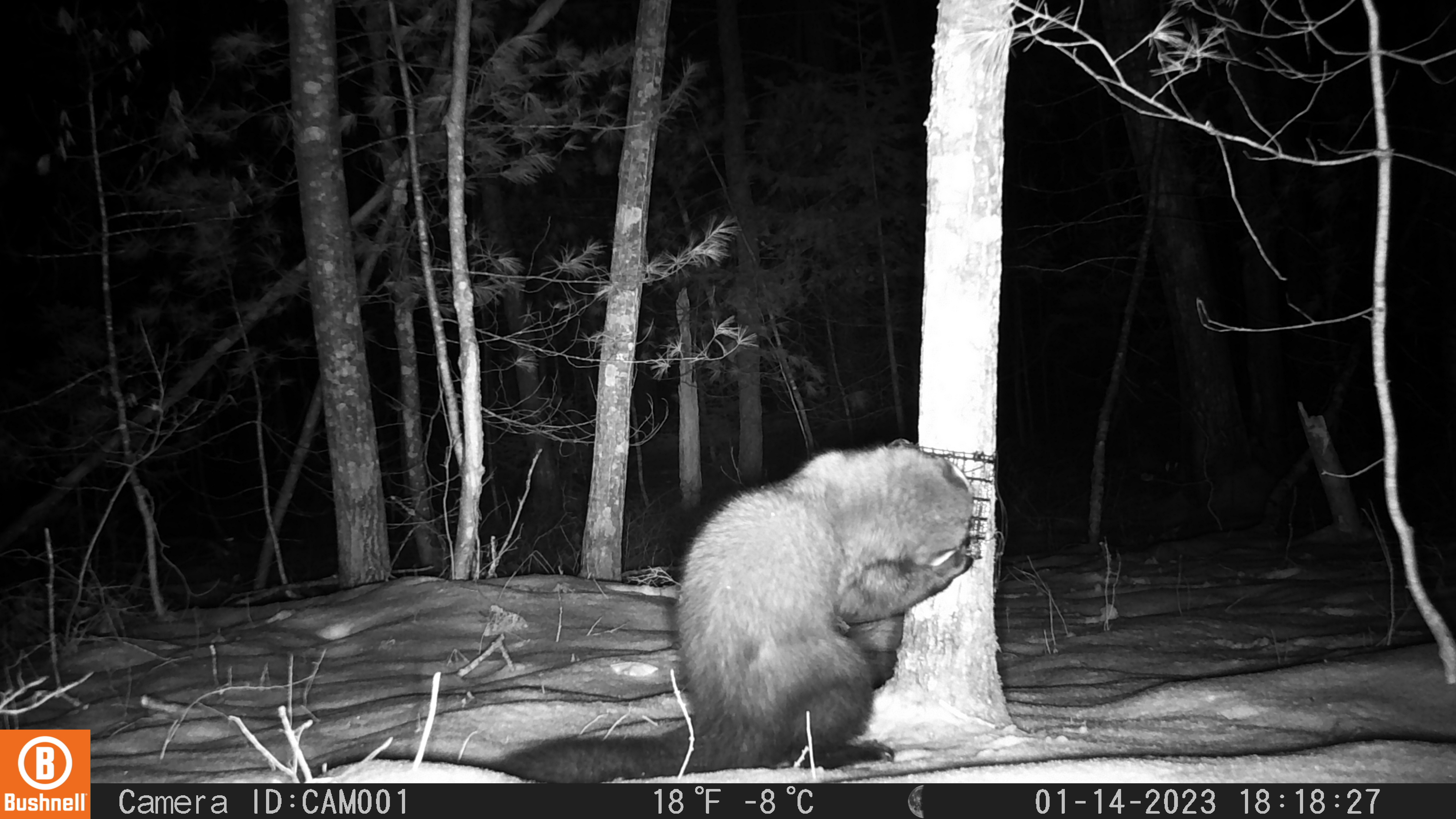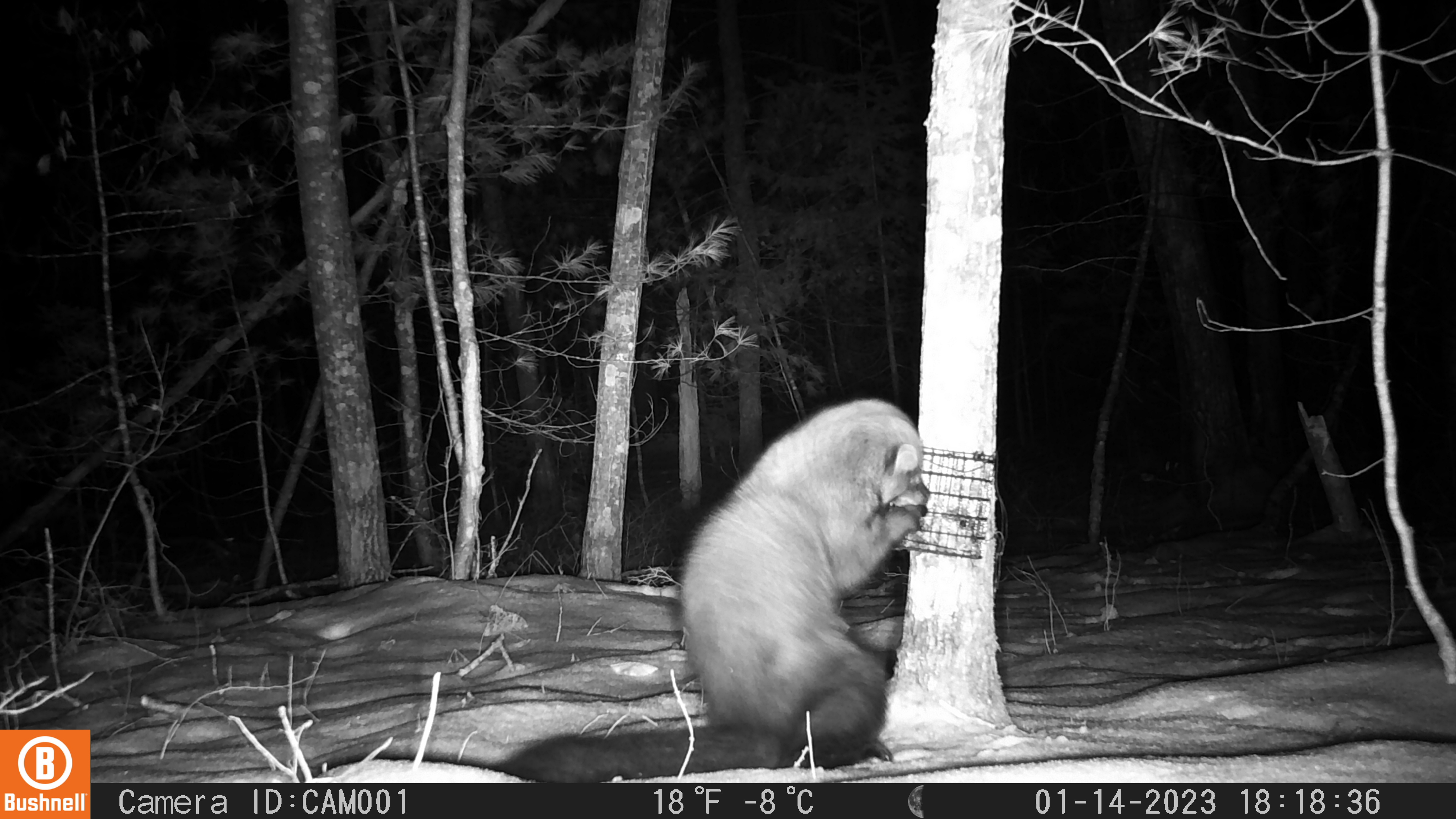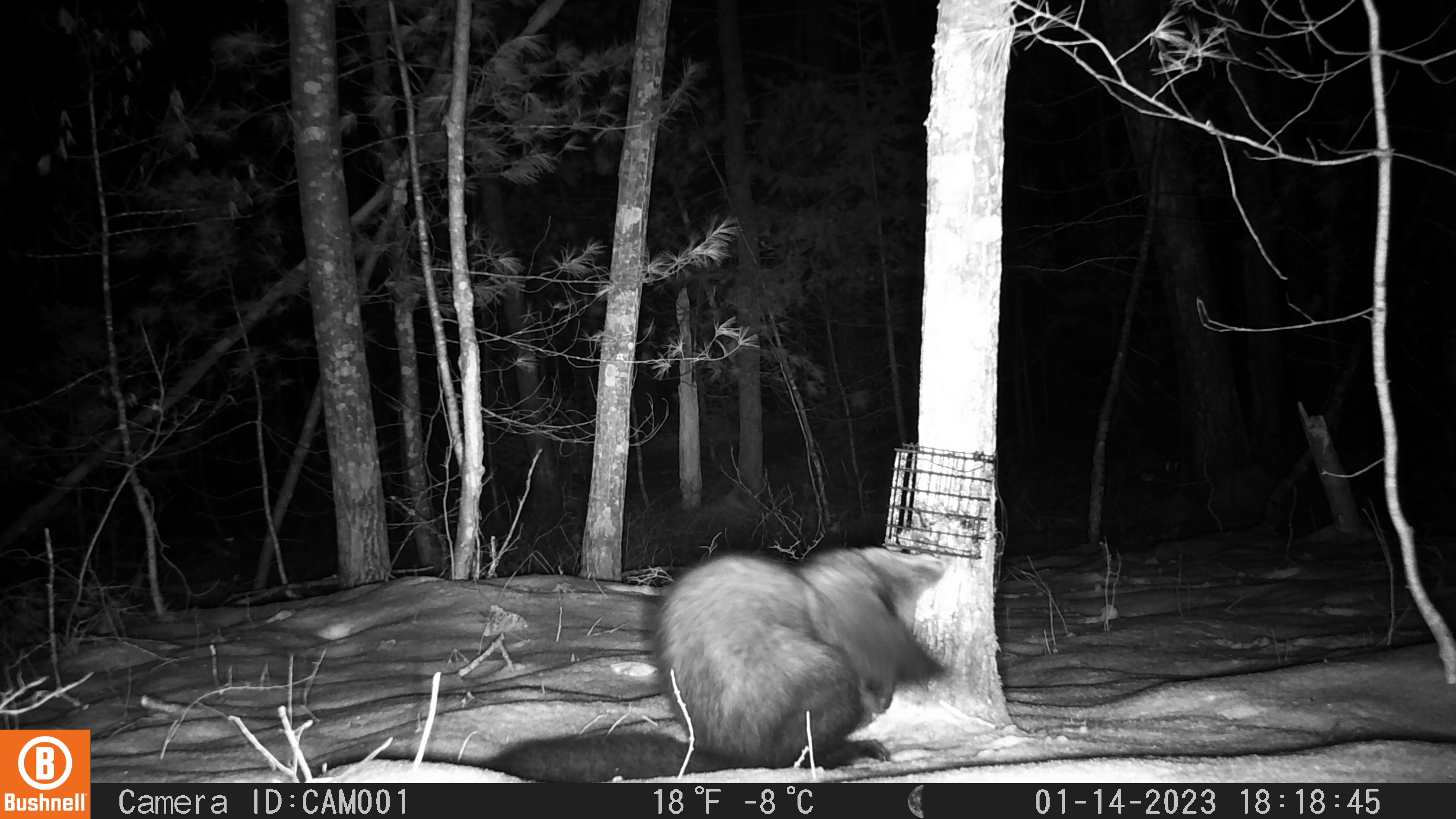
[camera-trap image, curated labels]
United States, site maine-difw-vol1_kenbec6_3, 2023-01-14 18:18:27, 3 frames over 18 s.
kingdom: Animalia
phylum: Chordata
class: Mammalia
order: Carnivora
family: Mustelidae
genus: Pekania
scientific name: Pekania pennanti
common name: fisher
Fisher (Pekania pennanti).